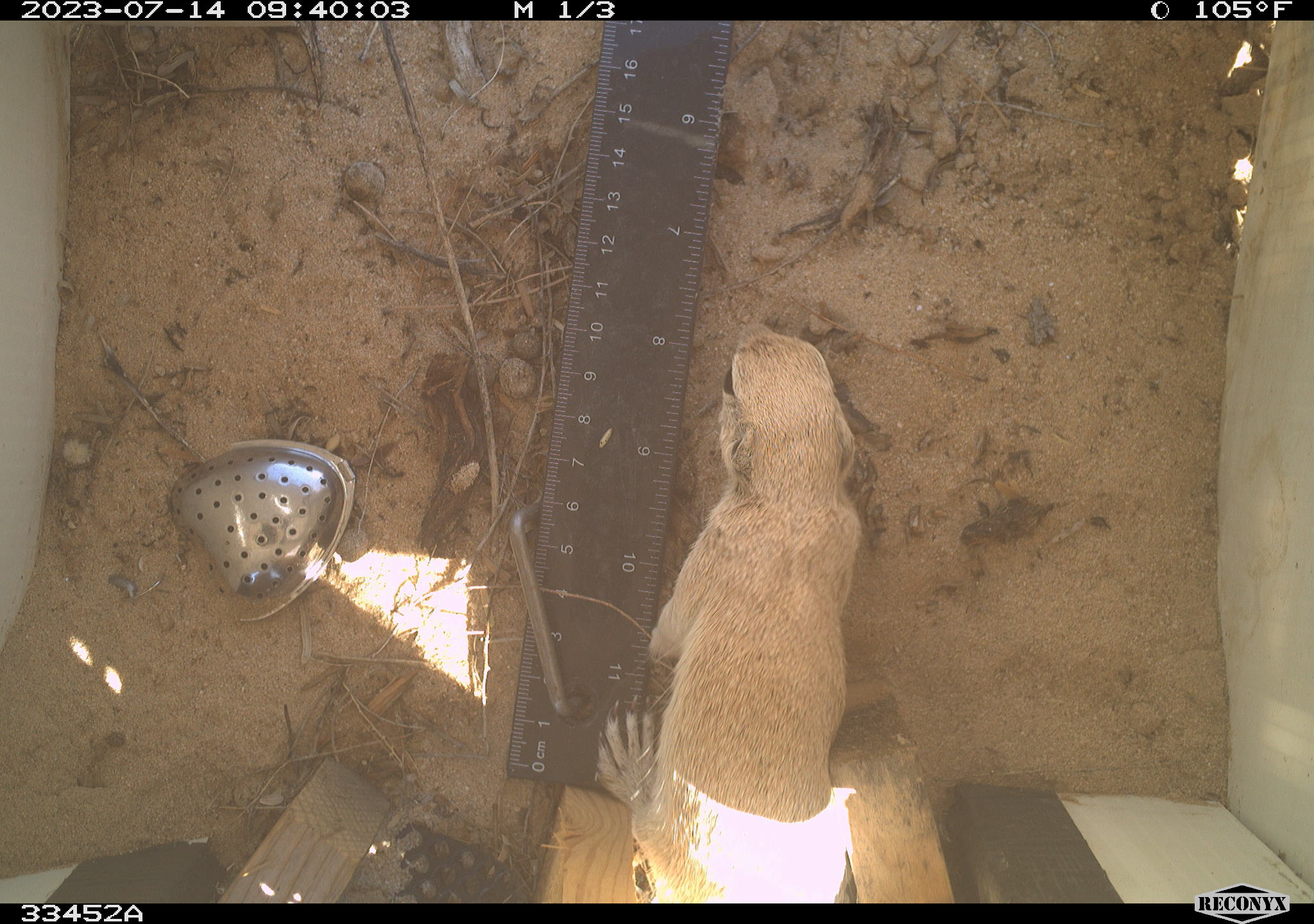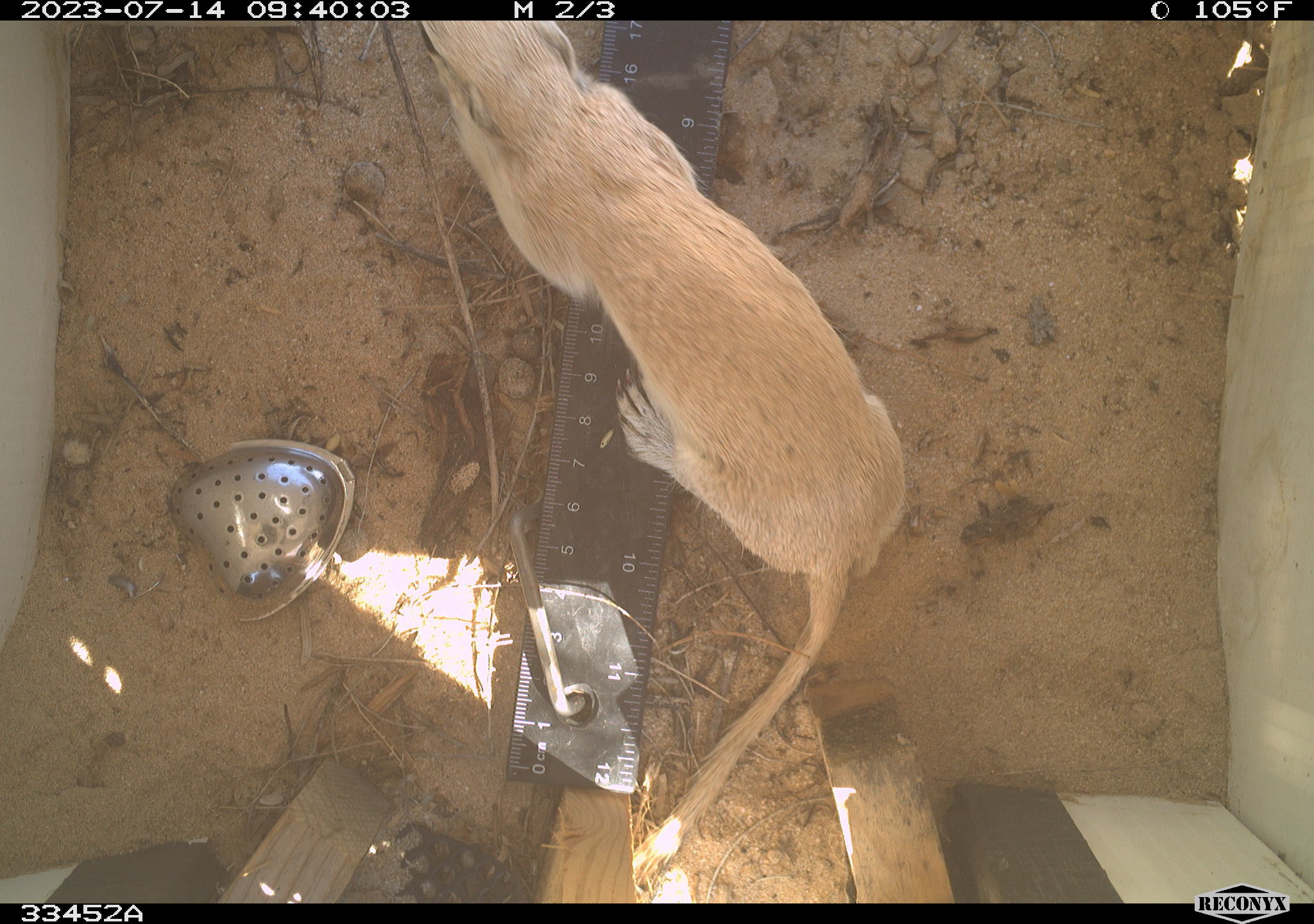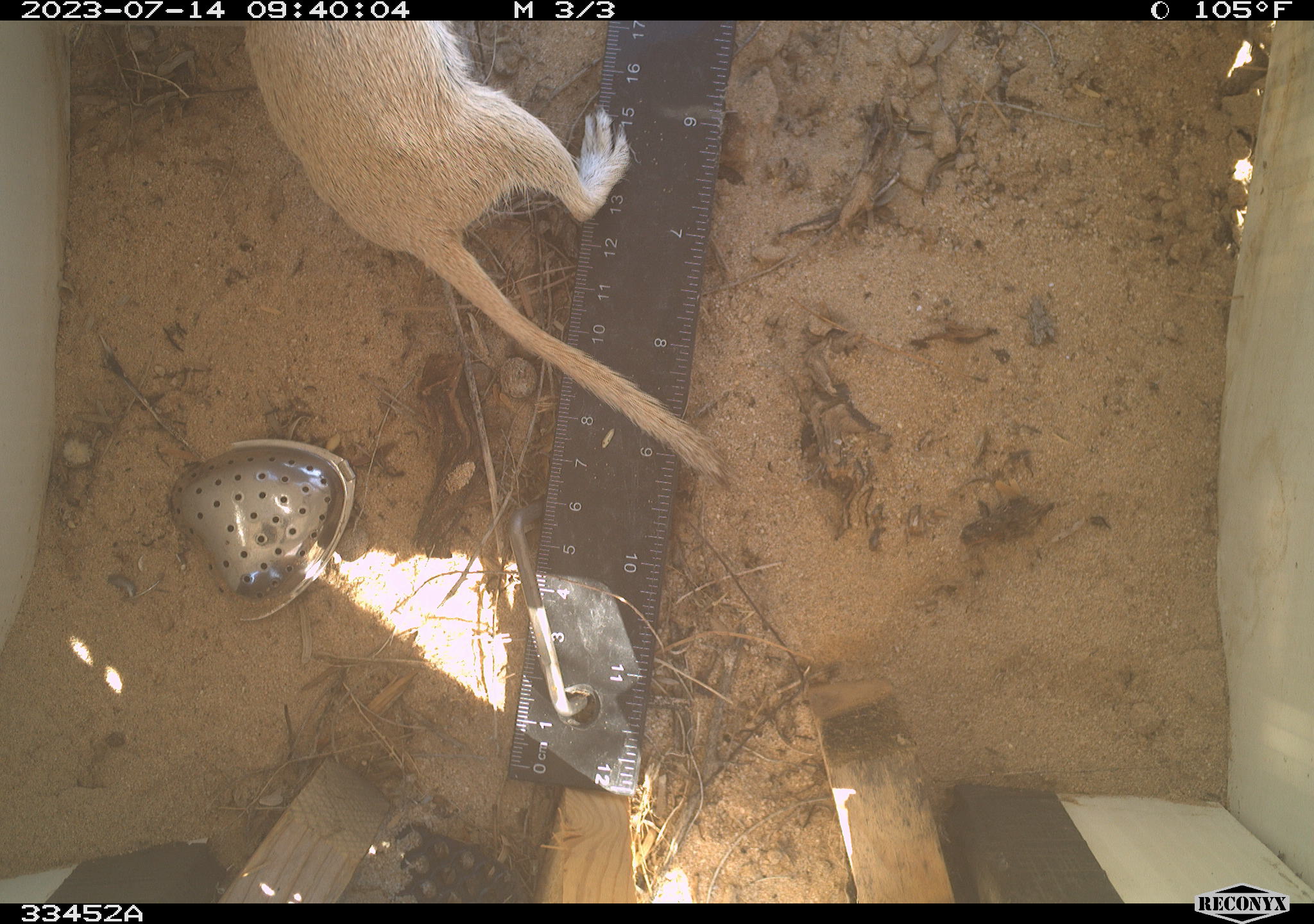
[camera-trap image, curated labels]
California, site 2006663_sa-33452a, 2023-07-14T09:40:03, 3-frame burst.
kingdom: Animalia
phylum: Chordata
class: Mammalia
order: Rodentia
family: Sciuridae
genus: Xerospermophilus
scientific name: Xerospermophilus tereticaudus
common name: round-tailed ground squirrel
Round-tailed ground squirrel (Xerospermophilus tereticaudus).